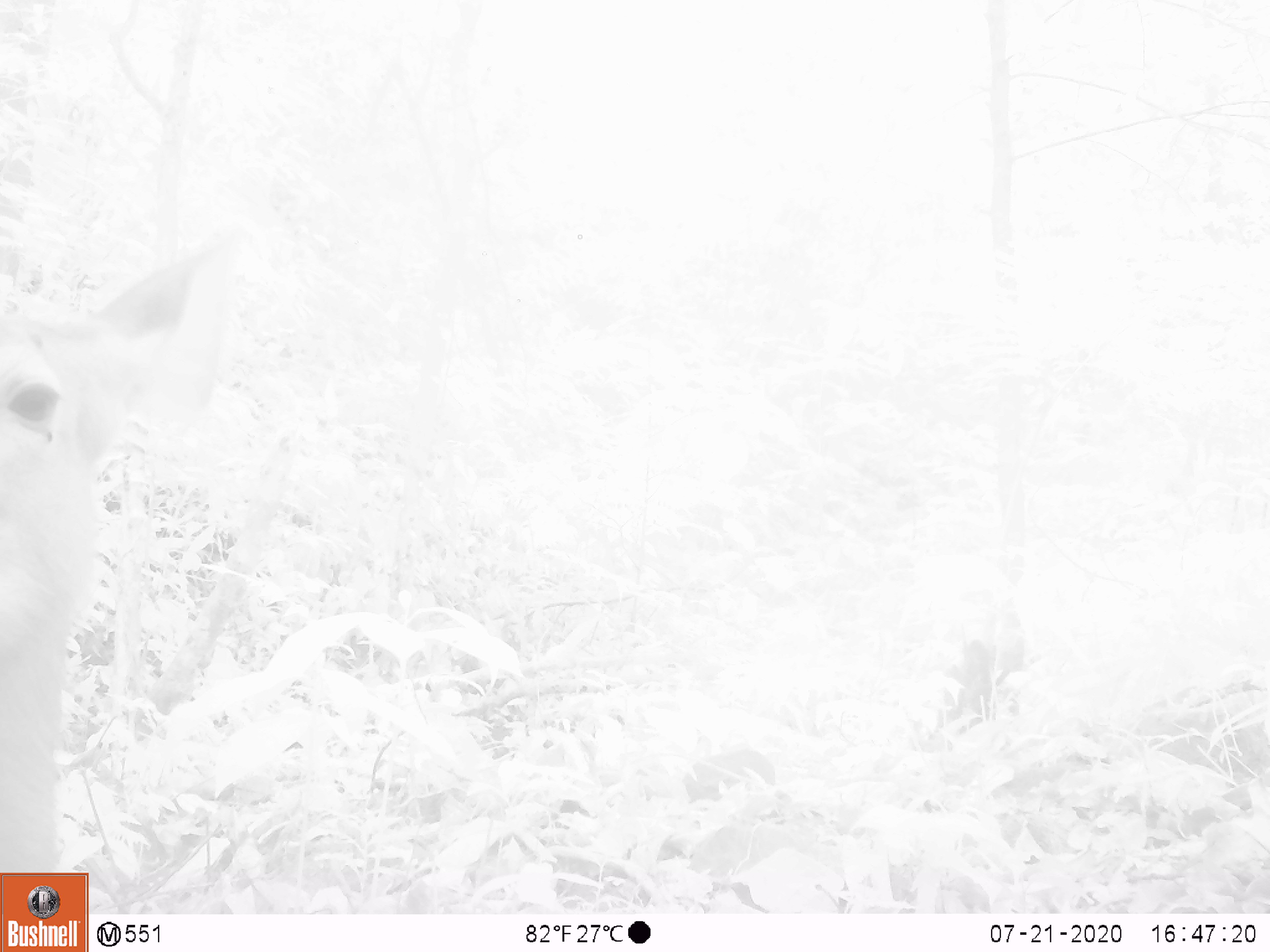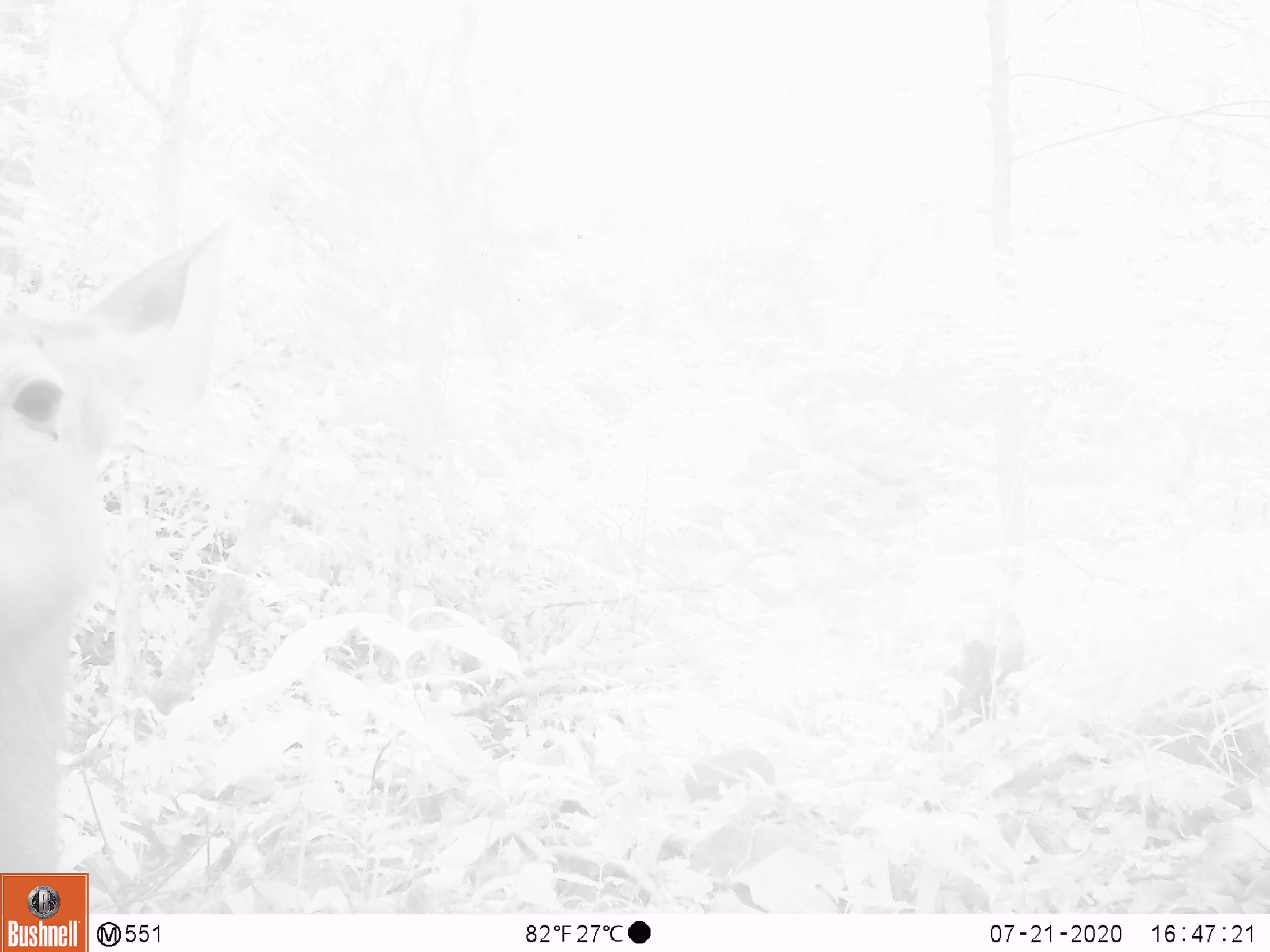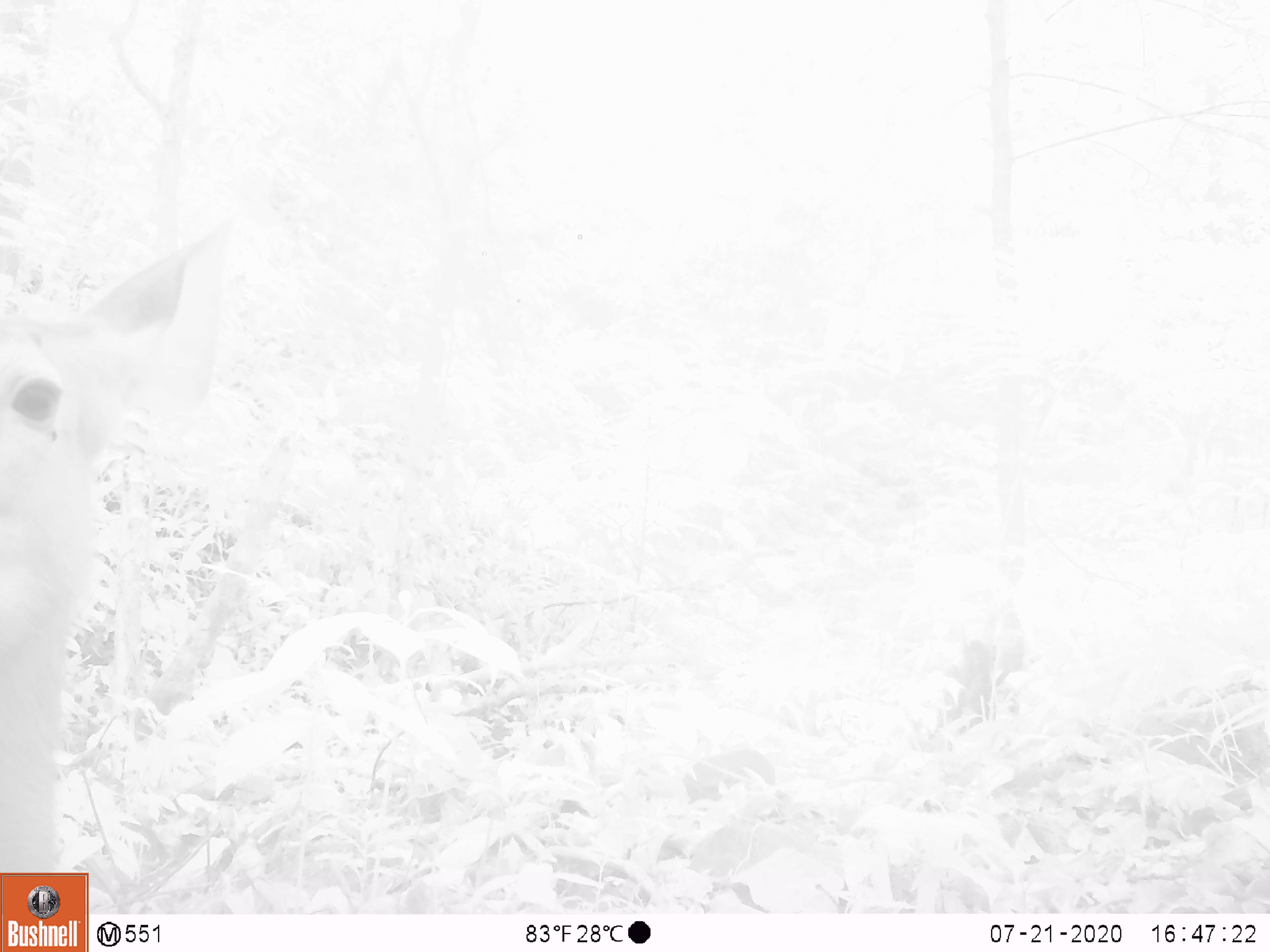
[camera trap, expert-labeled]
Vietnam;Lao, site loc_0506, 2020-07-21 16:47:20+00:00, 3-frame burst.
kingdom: Animalia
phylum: Chordata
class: Mammalia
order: Artiodactyla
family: Cervidae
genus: Rusa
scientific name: Rusa unicolor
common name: sambar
Sambar (Rusa unicolor). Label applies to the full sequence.